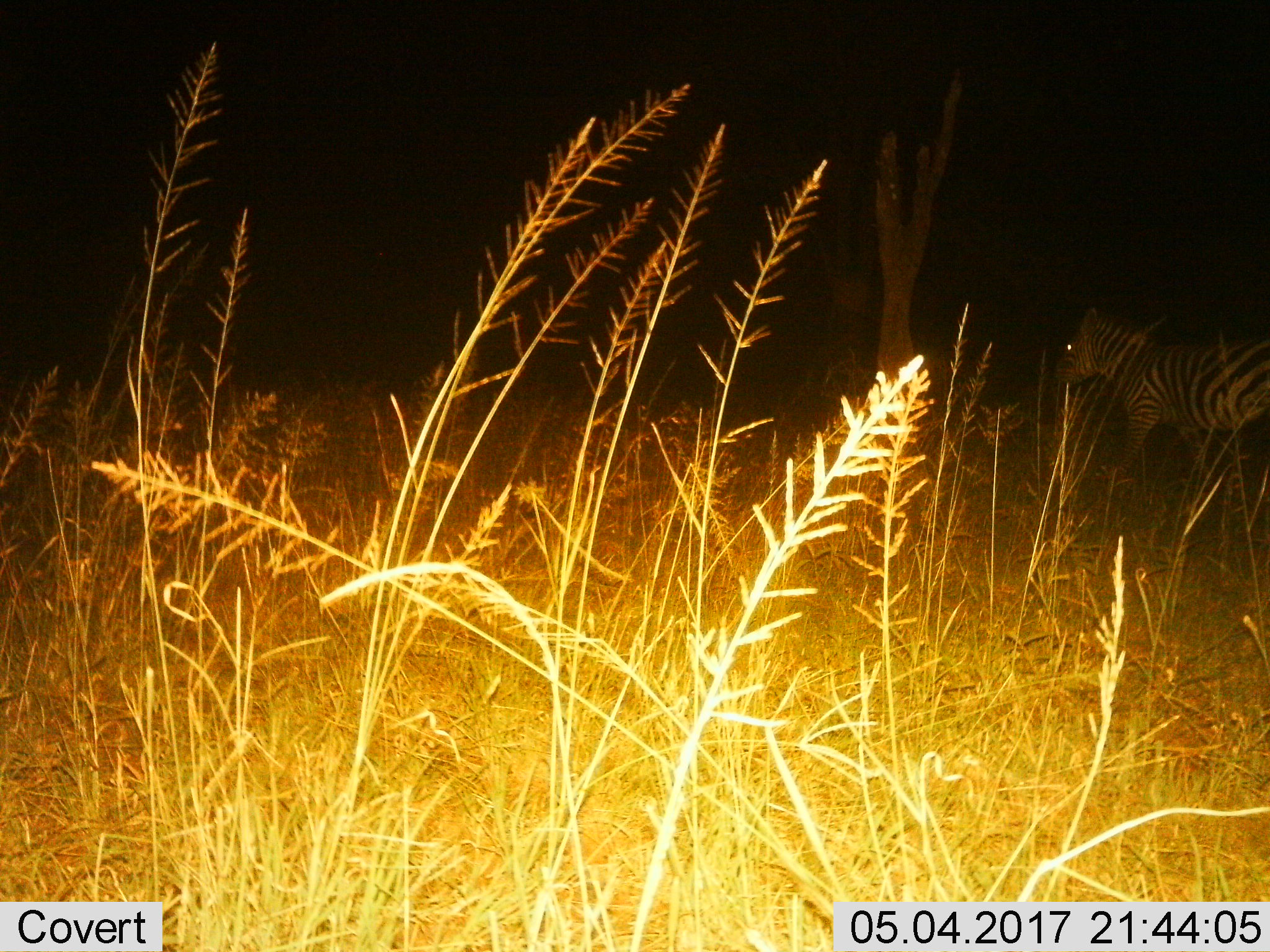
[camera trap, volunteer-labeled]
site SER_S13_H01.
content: unidentified animal